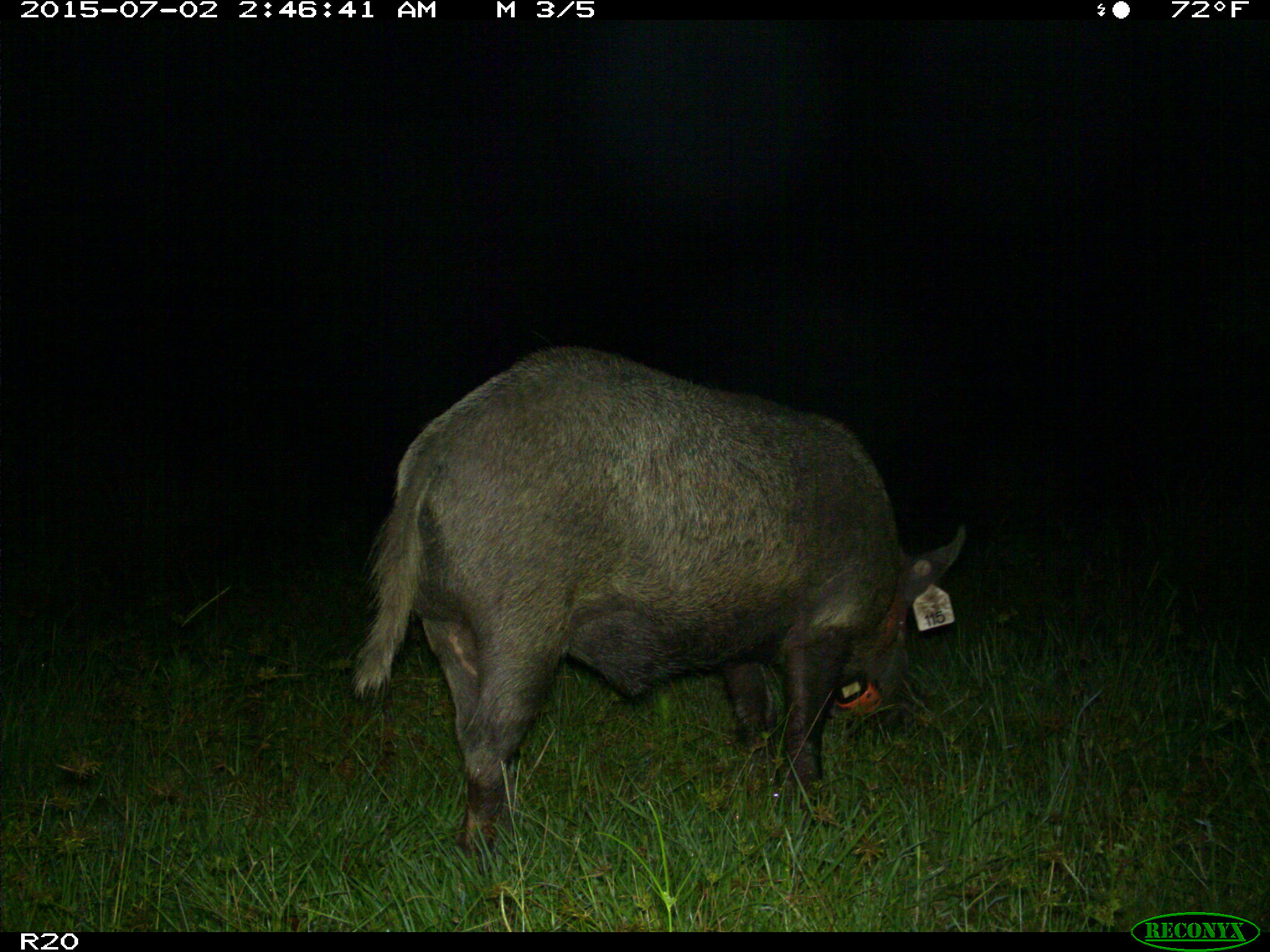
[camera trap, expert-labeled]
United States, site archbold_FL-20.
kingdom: Animalia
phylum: Chordata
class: Mammalia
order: Artiodactyla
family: Suidae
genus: Sus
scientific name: Sus scrofa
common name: wild boar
Sus scrofa (wild boar).